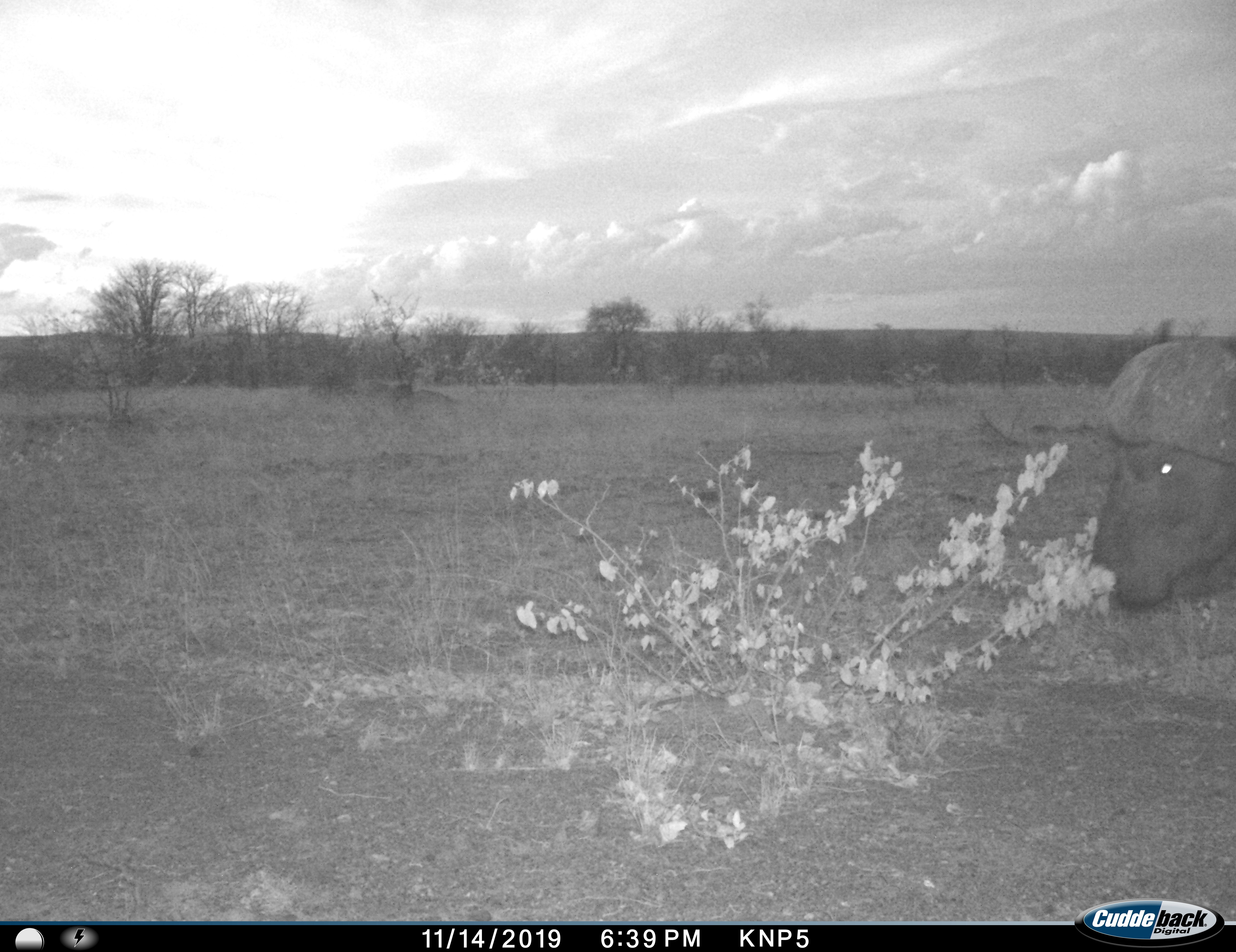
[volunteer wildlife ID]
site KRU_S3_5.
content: unidentified animal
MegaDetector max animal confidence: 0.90